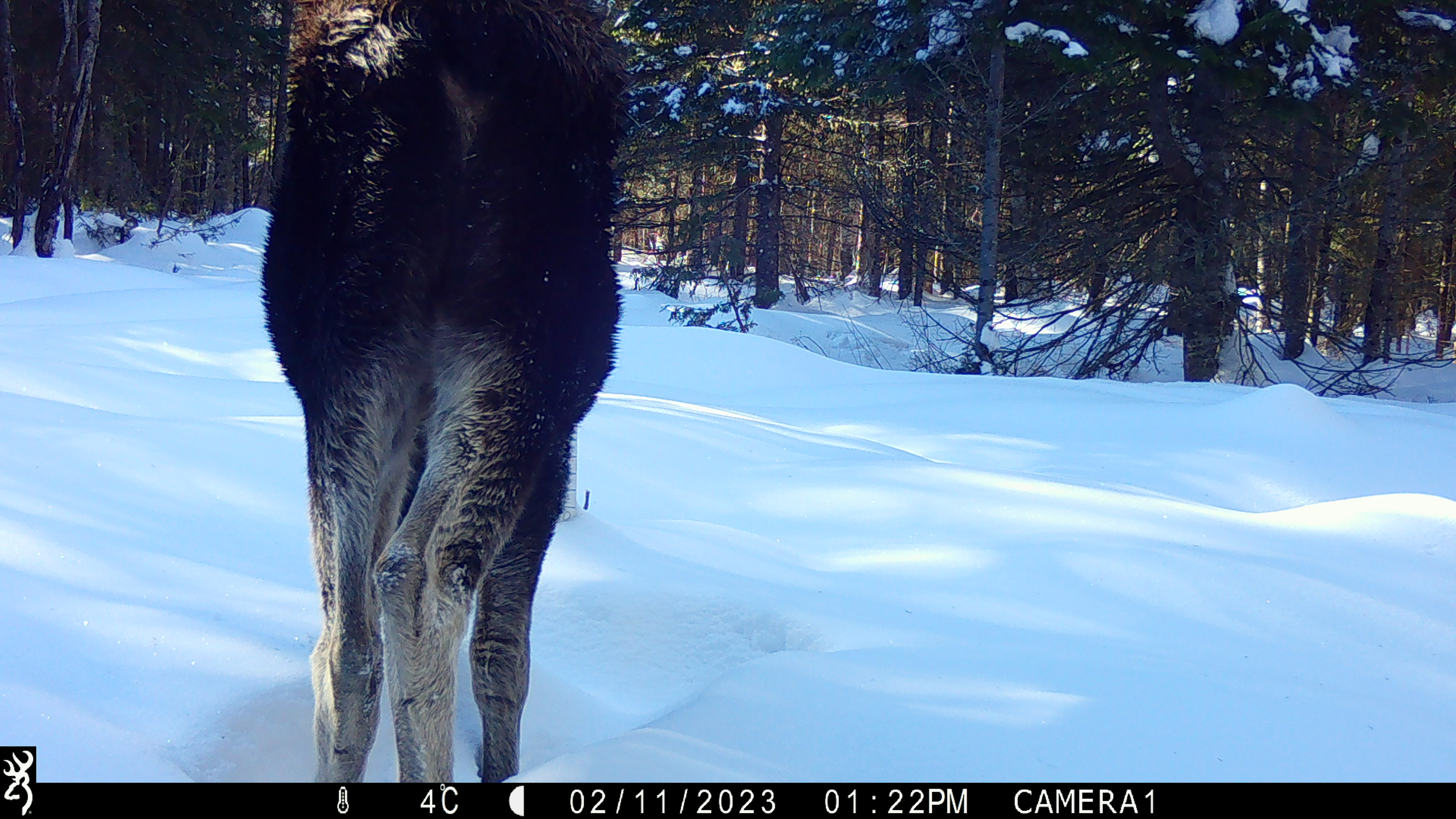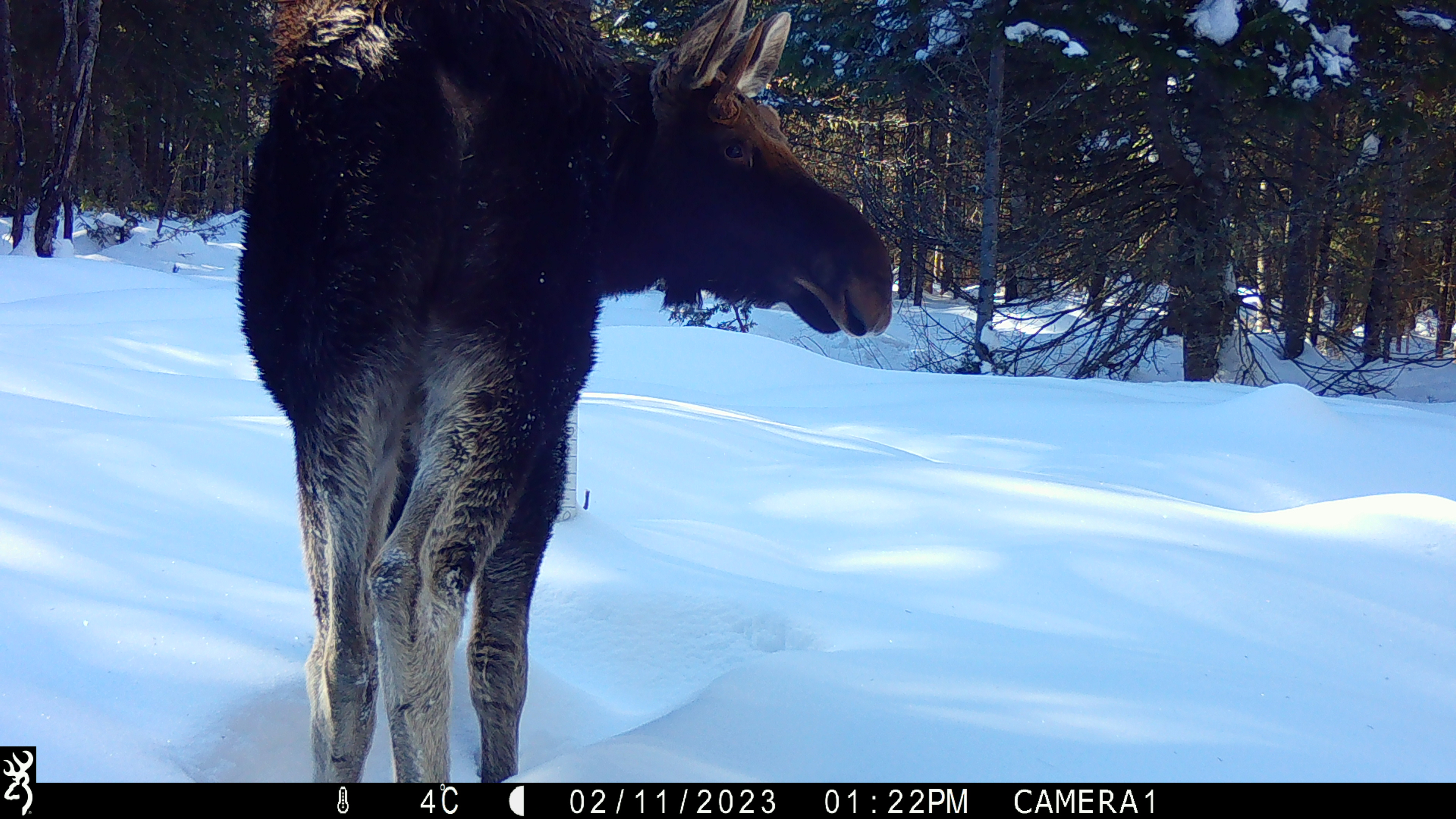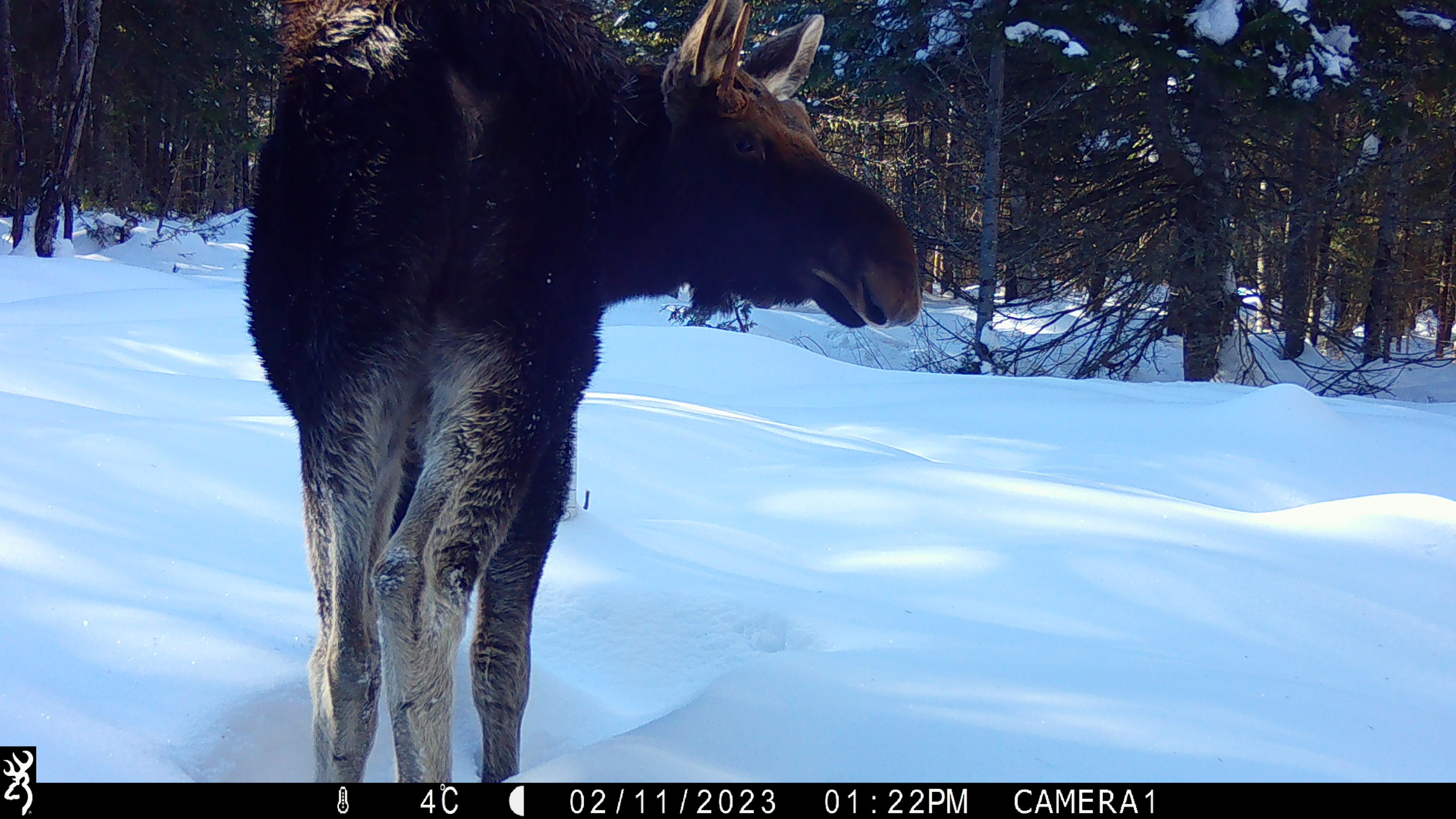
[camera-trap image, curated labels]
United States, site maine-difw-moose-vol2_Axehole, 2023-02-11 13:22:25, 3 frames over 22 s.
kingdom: Animalia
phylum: Chordata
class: Mammalia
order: Artiodactyla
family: Cervidae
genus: Alces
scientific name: Alces alces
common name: moose